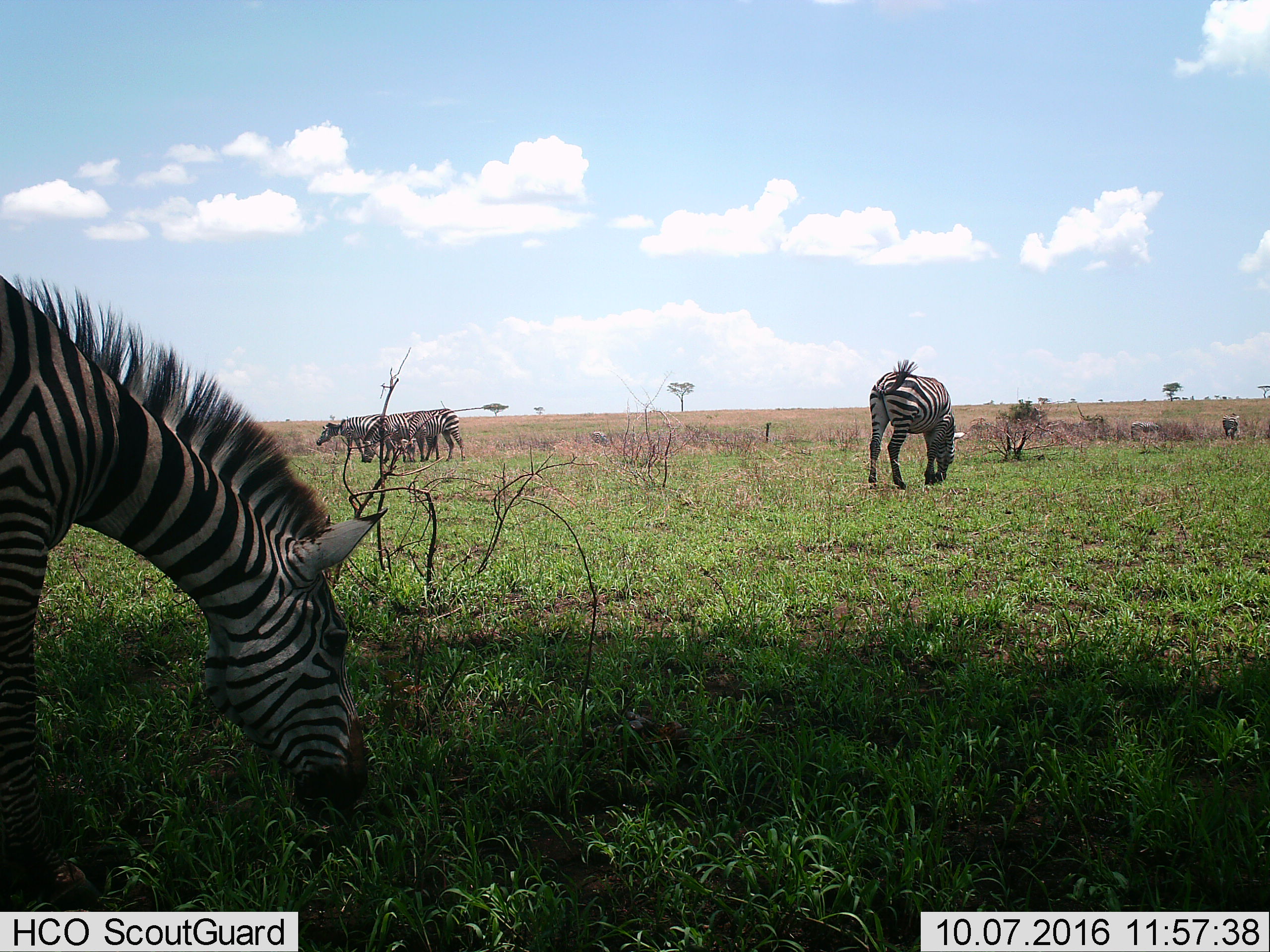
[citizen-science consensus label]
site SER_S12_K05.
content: unidentified animal